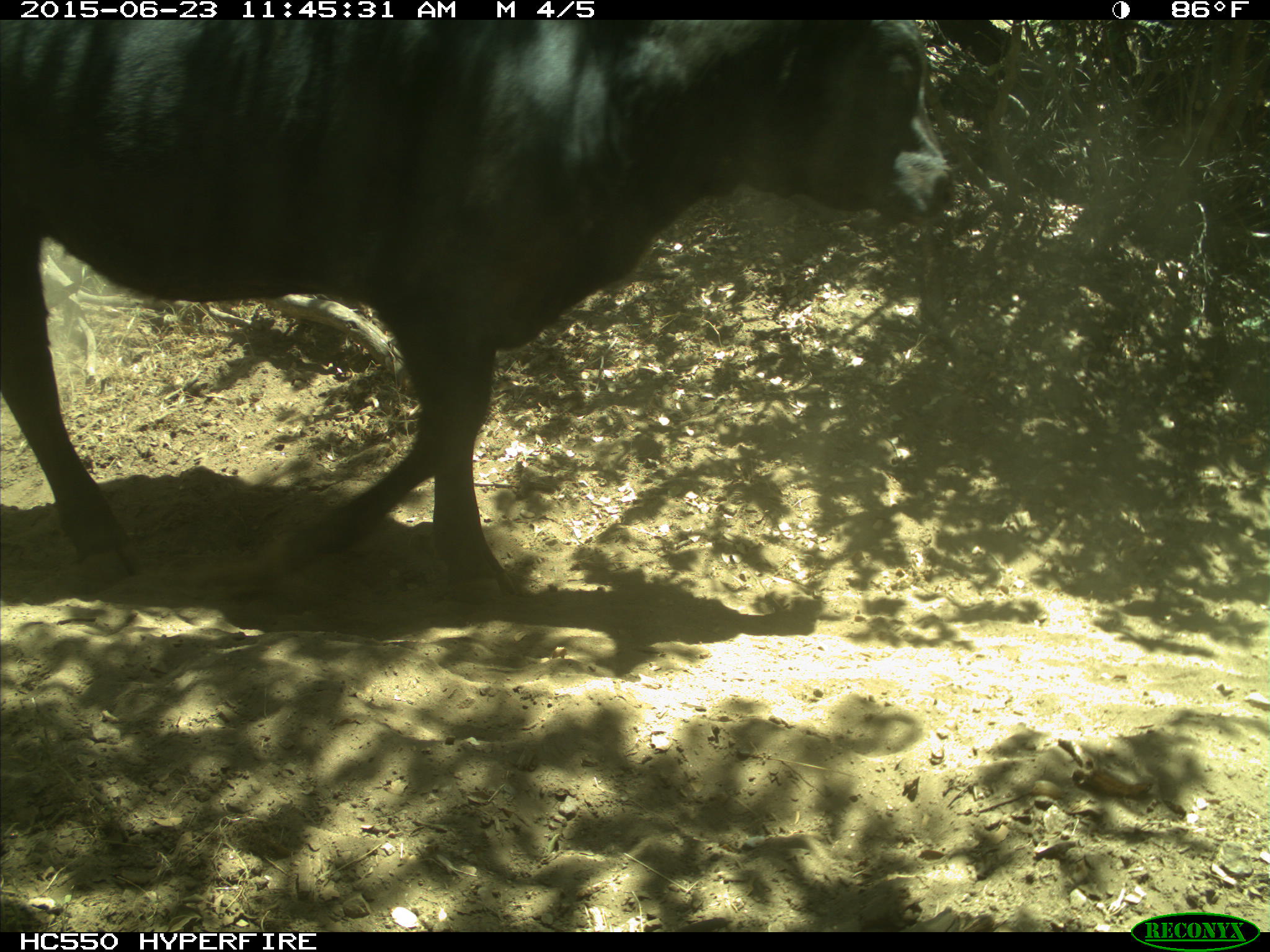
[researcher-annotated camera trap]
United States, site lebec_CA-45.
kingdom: Animalia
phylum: Chordata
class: Mammalia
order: Artiodactyla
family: Bovidae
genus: Bos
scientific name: Bos taurus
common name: domestic cow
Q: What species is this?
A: Bos taurus (domestic cow).